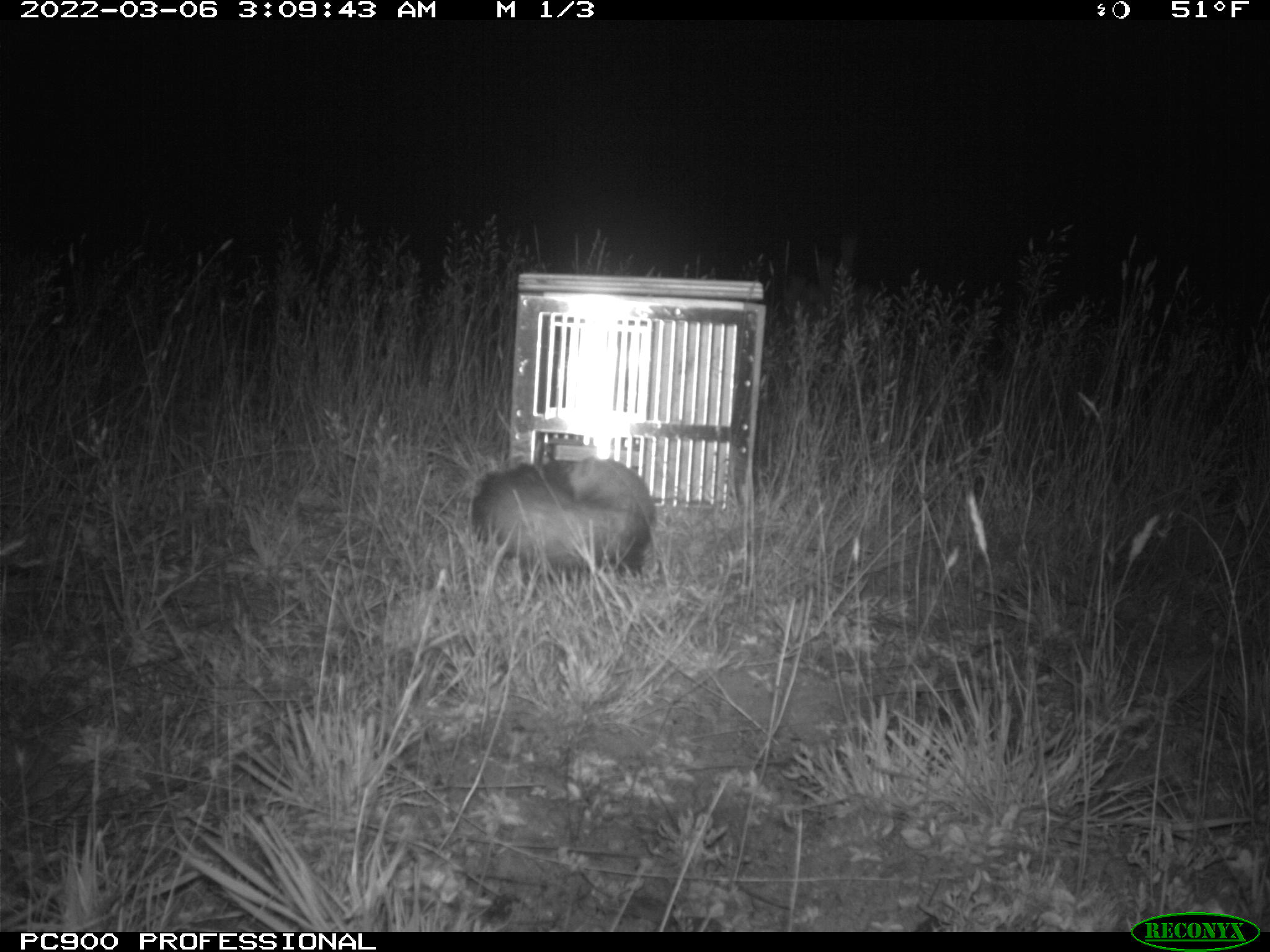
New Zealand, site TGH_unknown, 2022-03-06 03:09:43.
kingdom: Animalia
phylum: Chordata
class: Mammalia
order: Carnivora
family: Mustelidae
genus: Mustela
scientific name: Mustela furo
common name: ferret